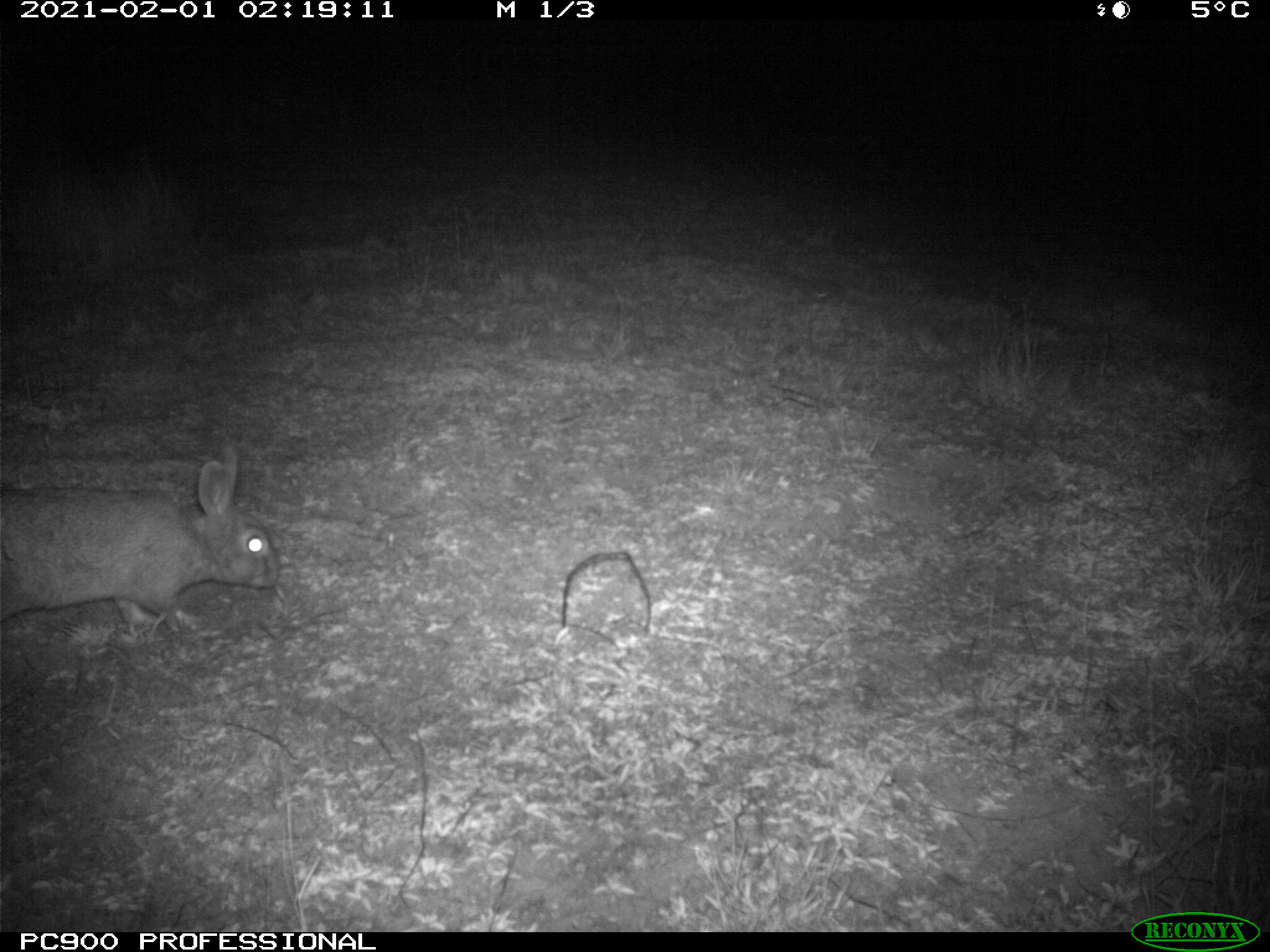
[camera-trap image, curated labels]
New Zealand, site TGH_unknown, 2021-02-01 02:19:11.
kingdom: Animalia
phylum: Chordata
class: Mammalia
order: Lagomorpha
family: Leporidae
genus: Oryctolagus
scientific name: Oryctolagus cuniculus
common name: european rabbit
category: rabbit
Rabbit (european rabbit) (Oryctolagus cuniculus).